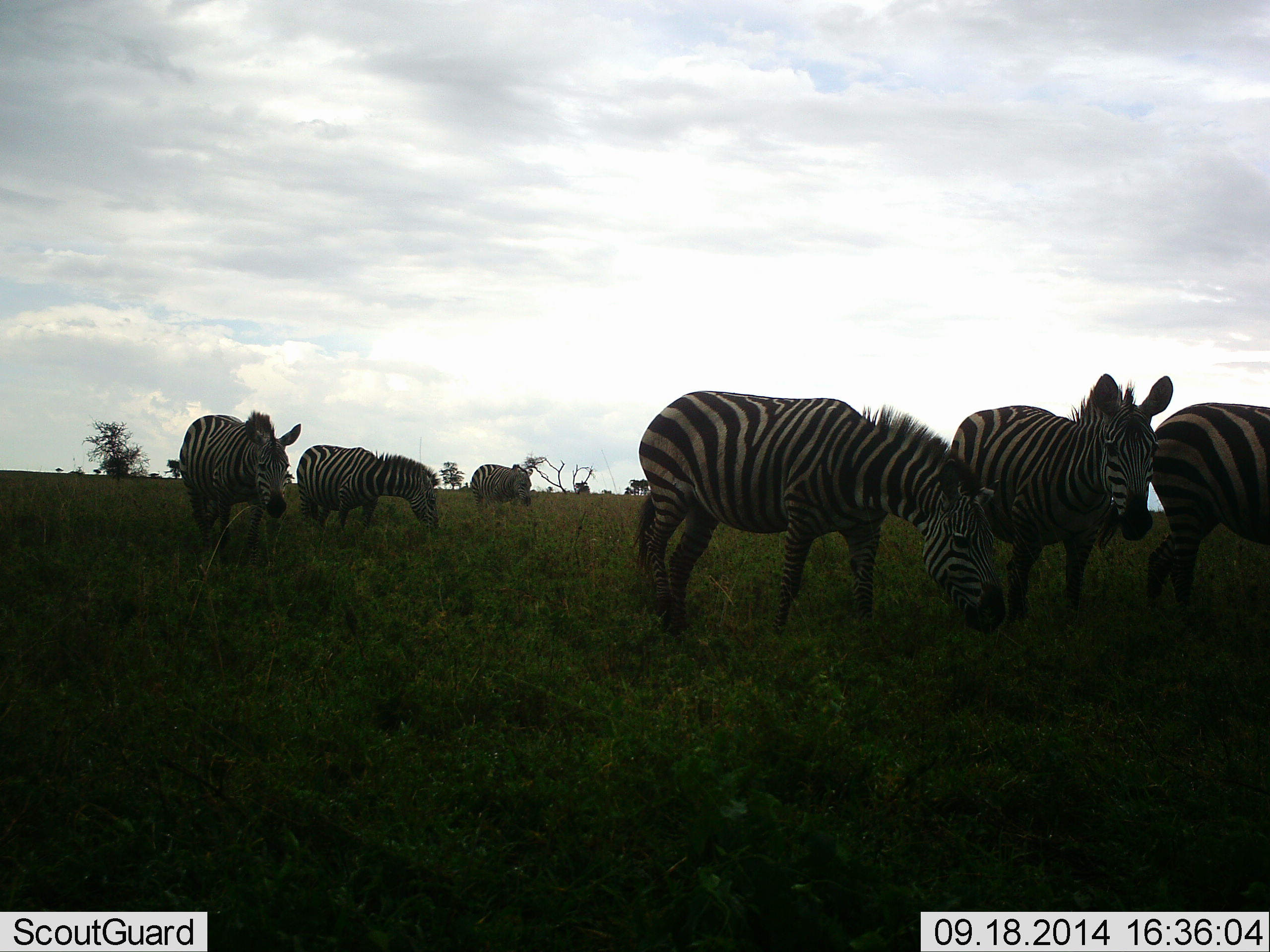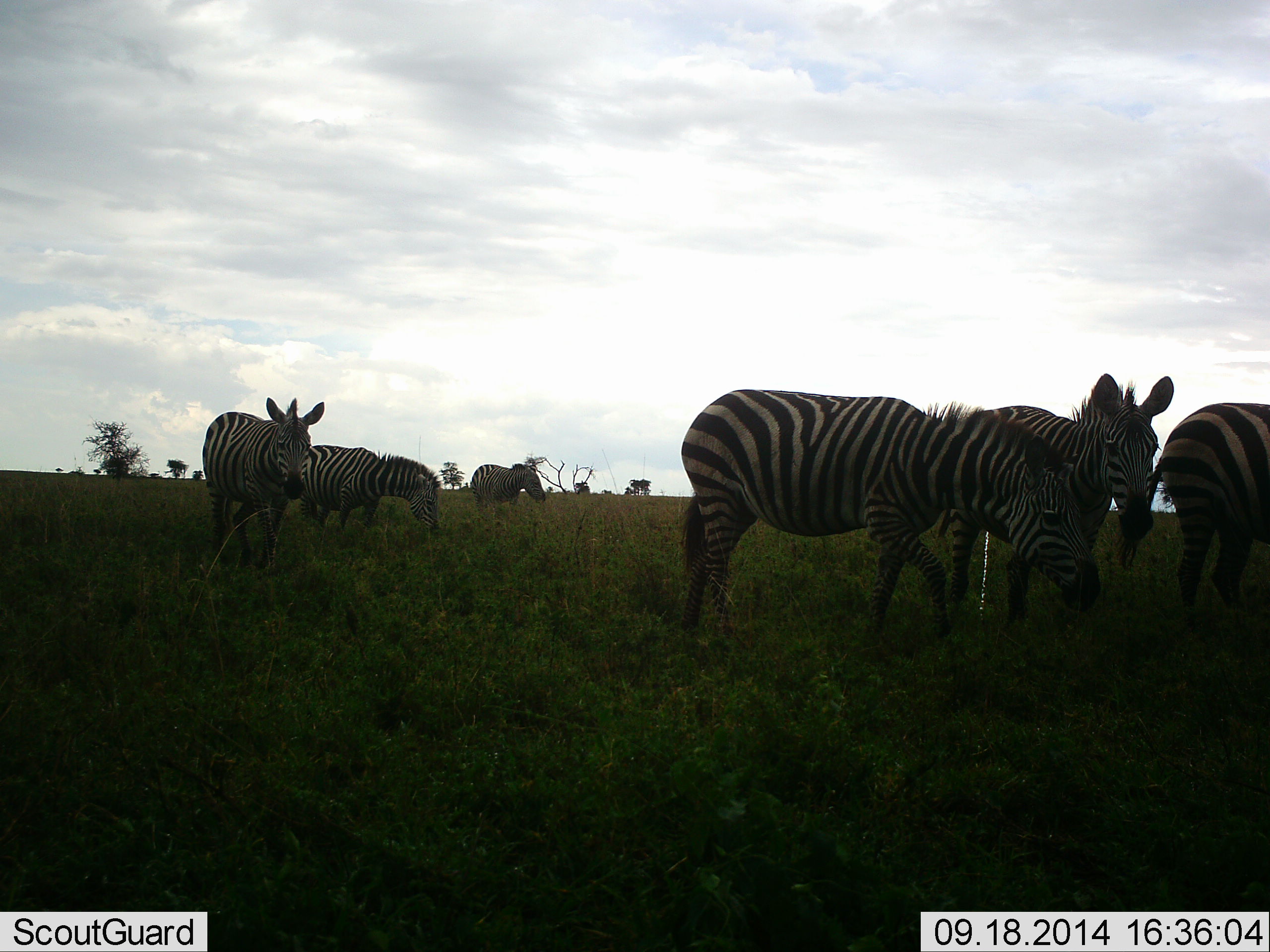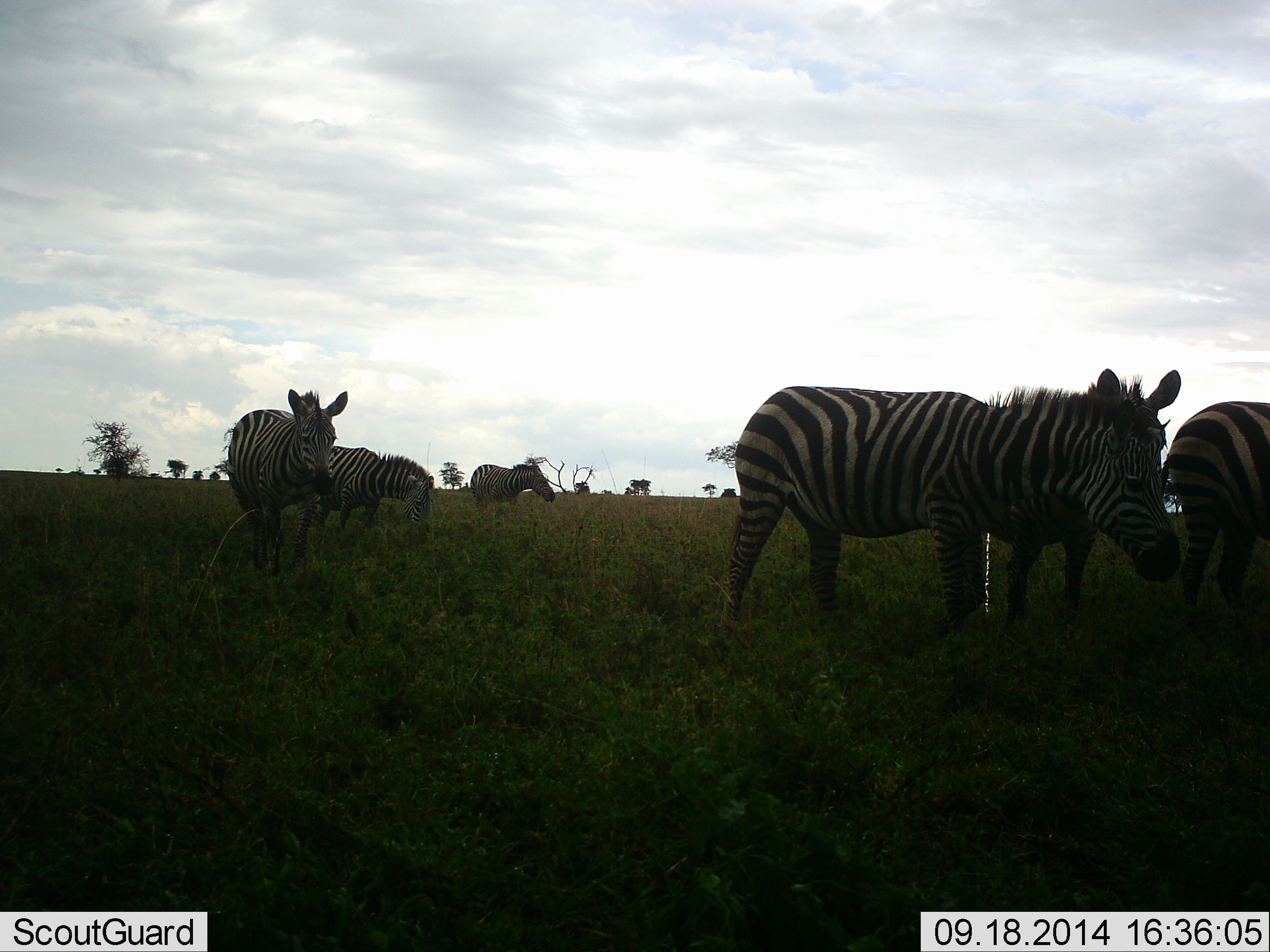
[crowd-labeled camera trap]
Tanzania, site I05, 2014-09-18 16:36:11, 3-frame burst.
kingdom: Animalia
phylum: Chordata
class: Mammalia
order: Perissodactyla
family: Equidae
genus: Equus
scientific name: Equus quagga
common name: plains zebra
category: zebra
Zebra (plains zebra) (Equus quagga), count 6. Behavior (volunteer vote fractions): standing 70%, resting 0%, moving 70%, interacting 0%. Young present (vote fraction): 0%. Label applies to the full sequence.